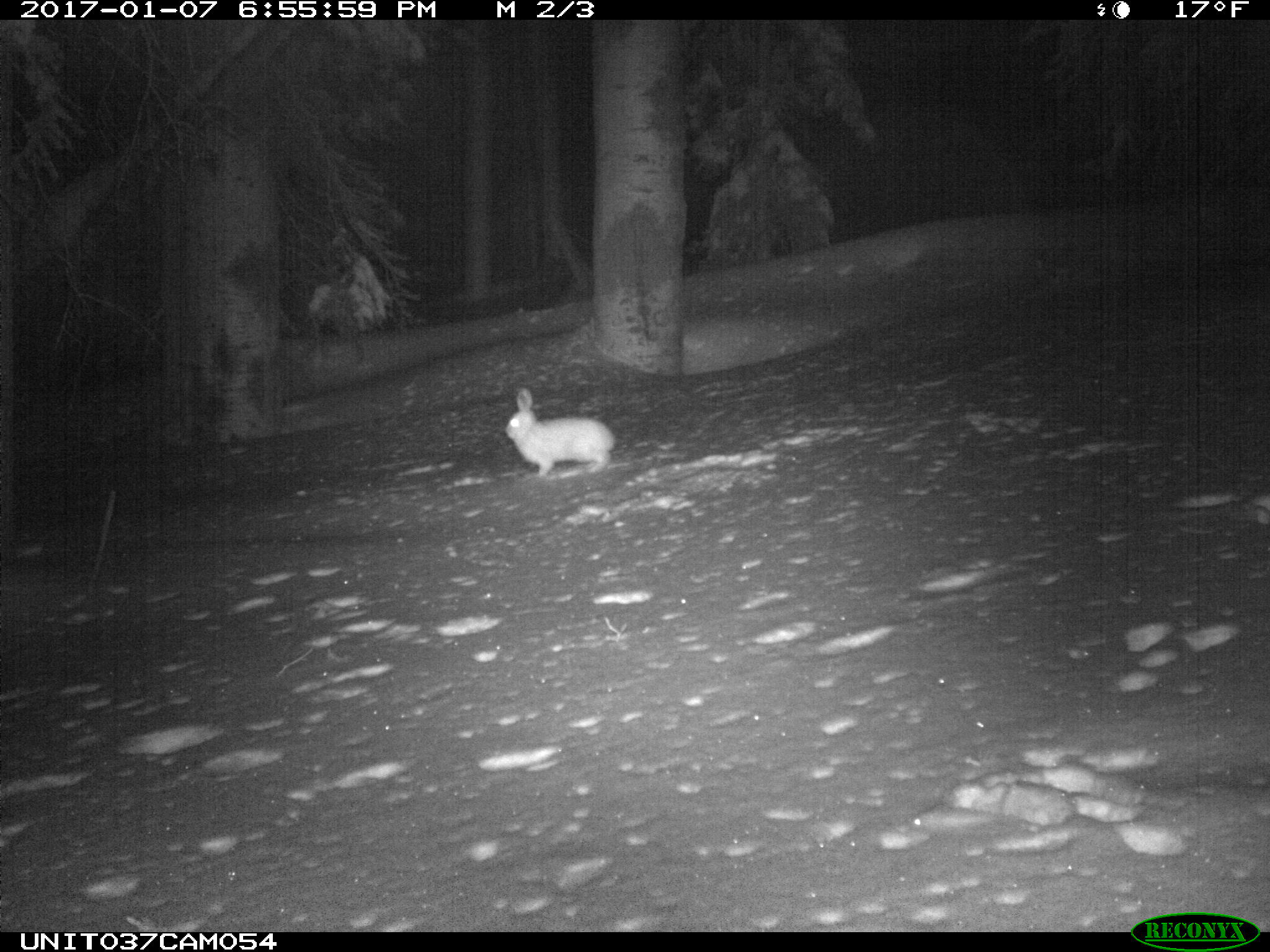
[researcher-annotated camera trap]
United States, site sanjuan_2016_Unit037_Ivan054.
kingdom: Animalia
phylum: Chordata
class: Mammalia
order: Lagomorpha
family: Leporidae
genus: Lepus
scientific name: Lepus americanus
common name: snowshoe hare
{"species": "Lepus americanus (snowshoe hare)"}